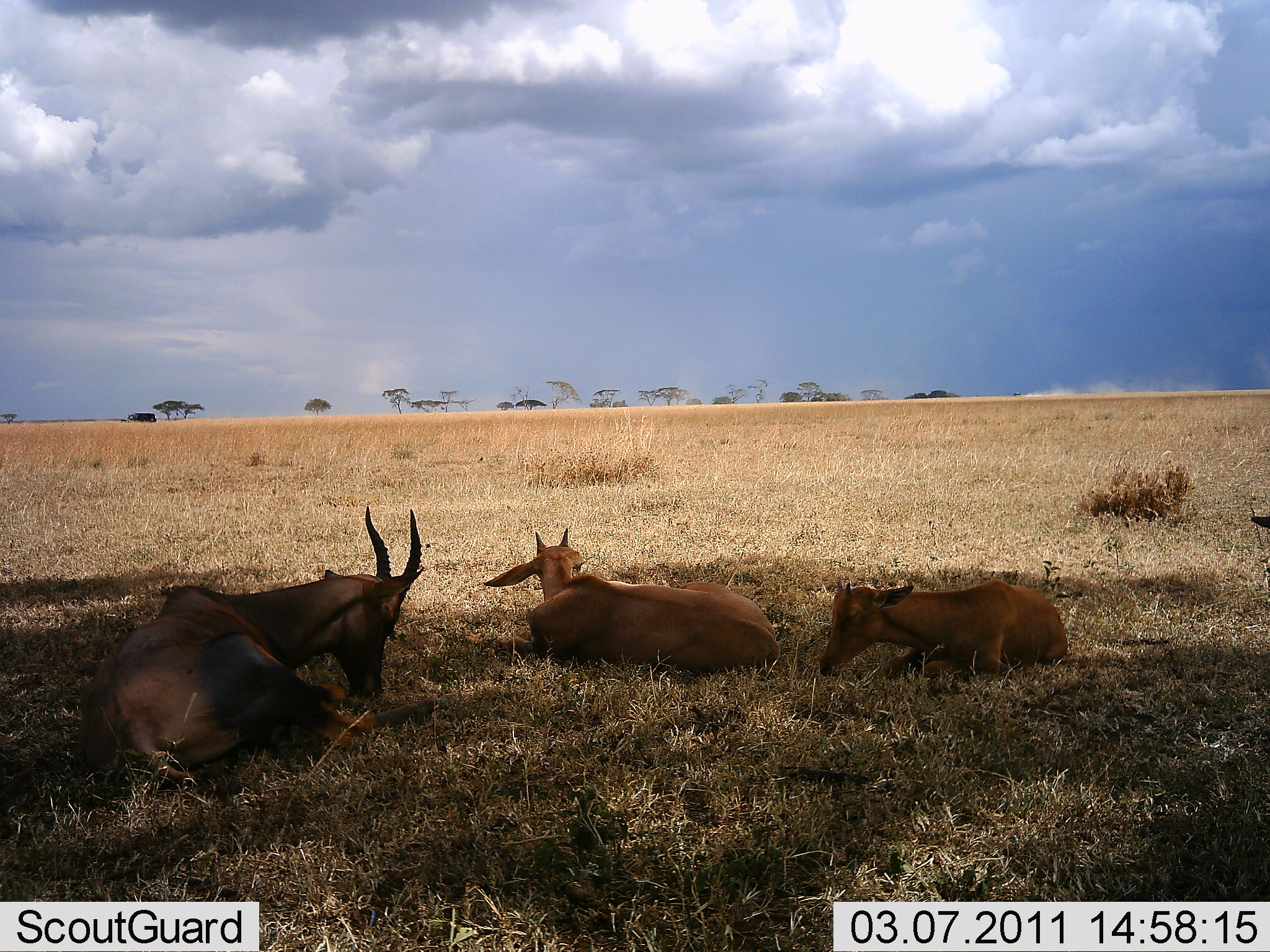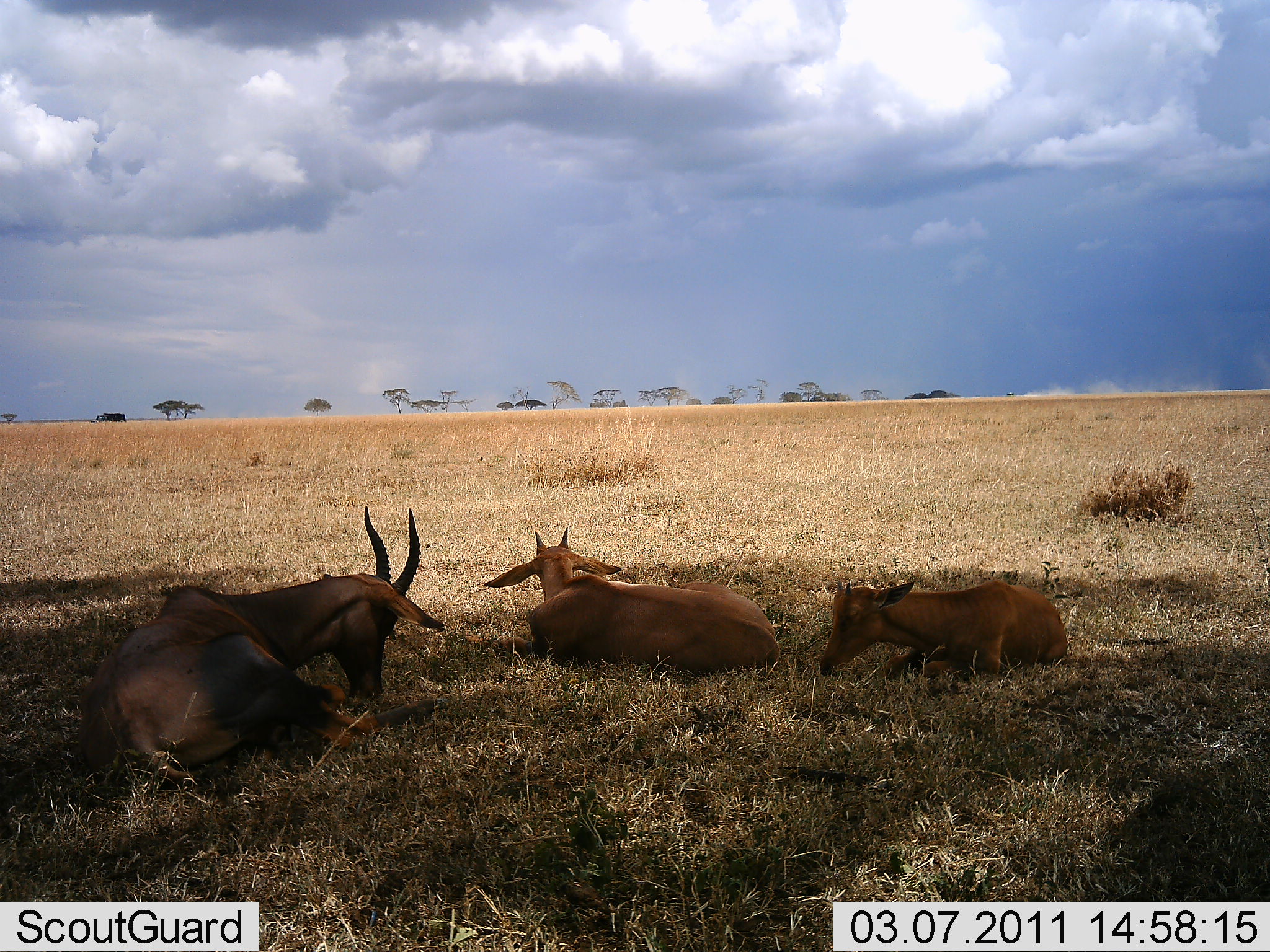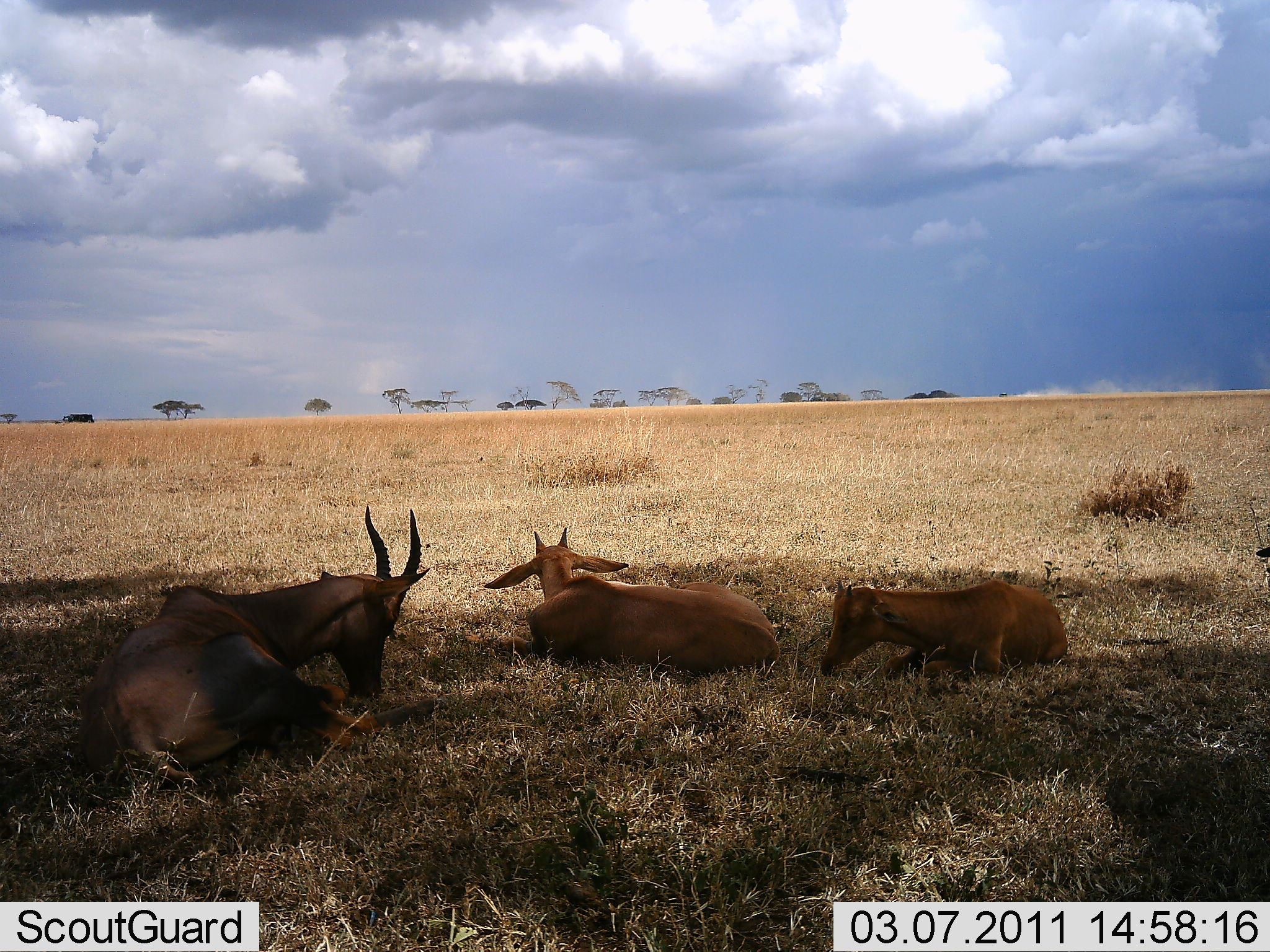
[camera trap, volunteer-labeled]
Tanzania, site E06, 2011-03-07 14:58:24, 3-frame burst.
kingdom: Animalia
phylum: Chordata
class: Mammalia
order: Artiodactyla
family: Bovidae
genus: Damaliscus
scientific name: Damaliscus lunatus jimela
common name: topi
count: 3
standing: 0%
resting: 100%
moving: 0%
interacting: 0%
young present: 33%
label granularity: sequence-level